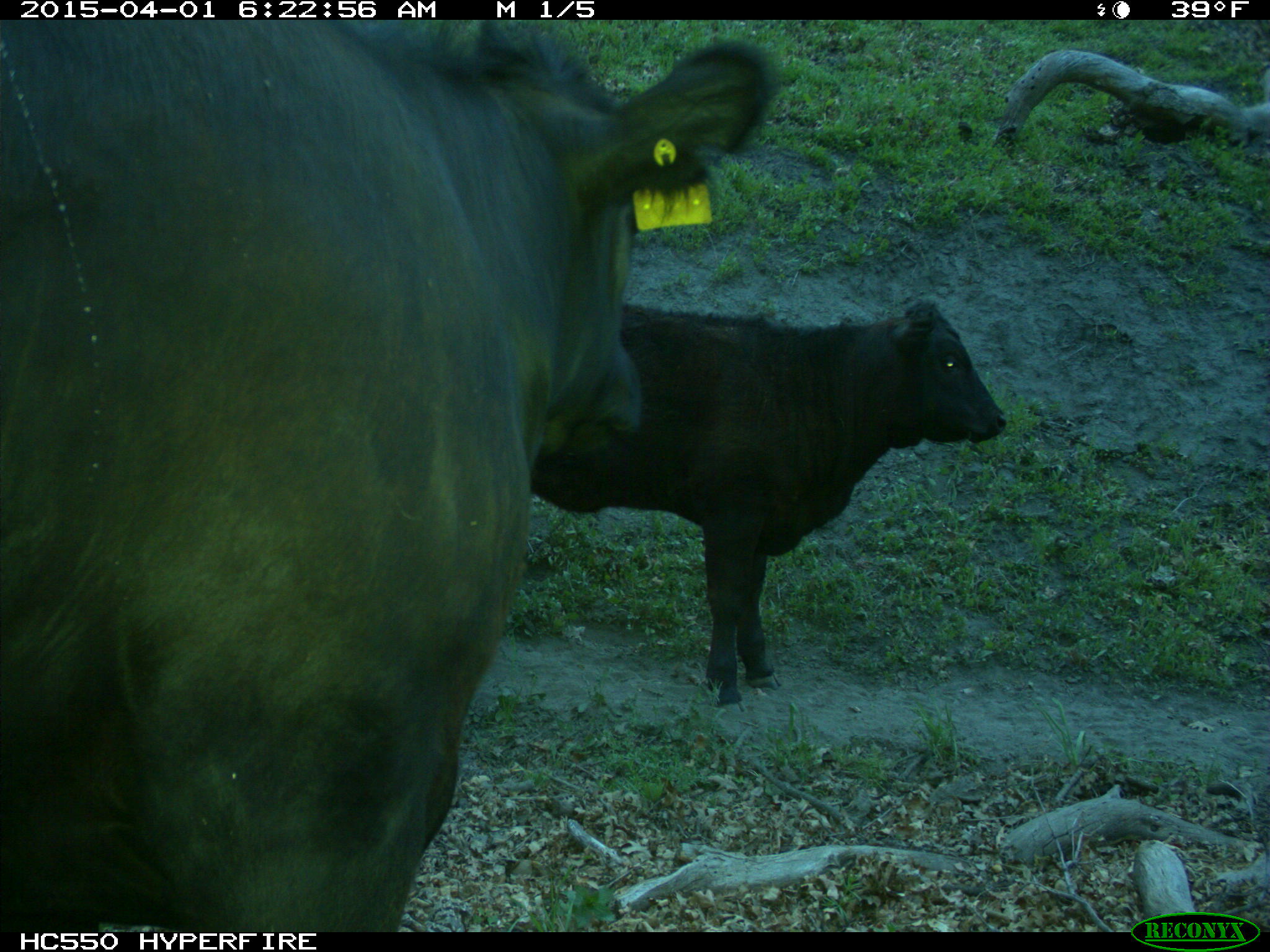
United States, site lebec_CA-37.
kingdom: Animalia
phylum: Chordata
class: Mammalia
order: Artiodactyla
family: Bovidae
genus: Bos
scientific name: Bos taurus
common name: domestic cow